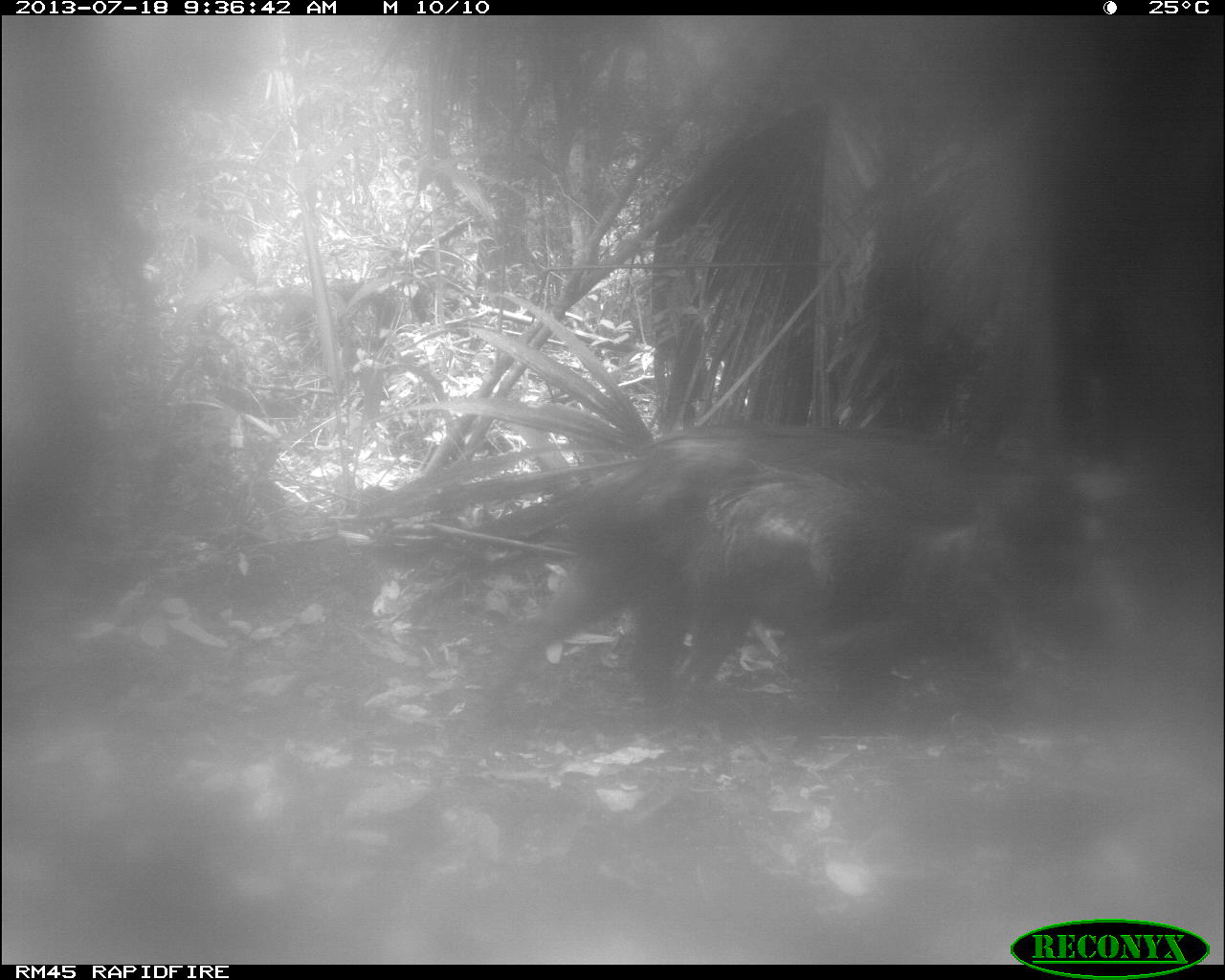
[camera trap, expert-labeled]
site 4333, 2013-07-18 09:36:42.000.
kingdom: Animalia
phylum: Chordata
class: Mammalia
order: Artiodactyla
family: Tayassuidae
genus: Tayassu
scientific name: Tayassu pecari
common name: white-lipped peccary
Tayassu pecari (white-lipped peccary), count 2.